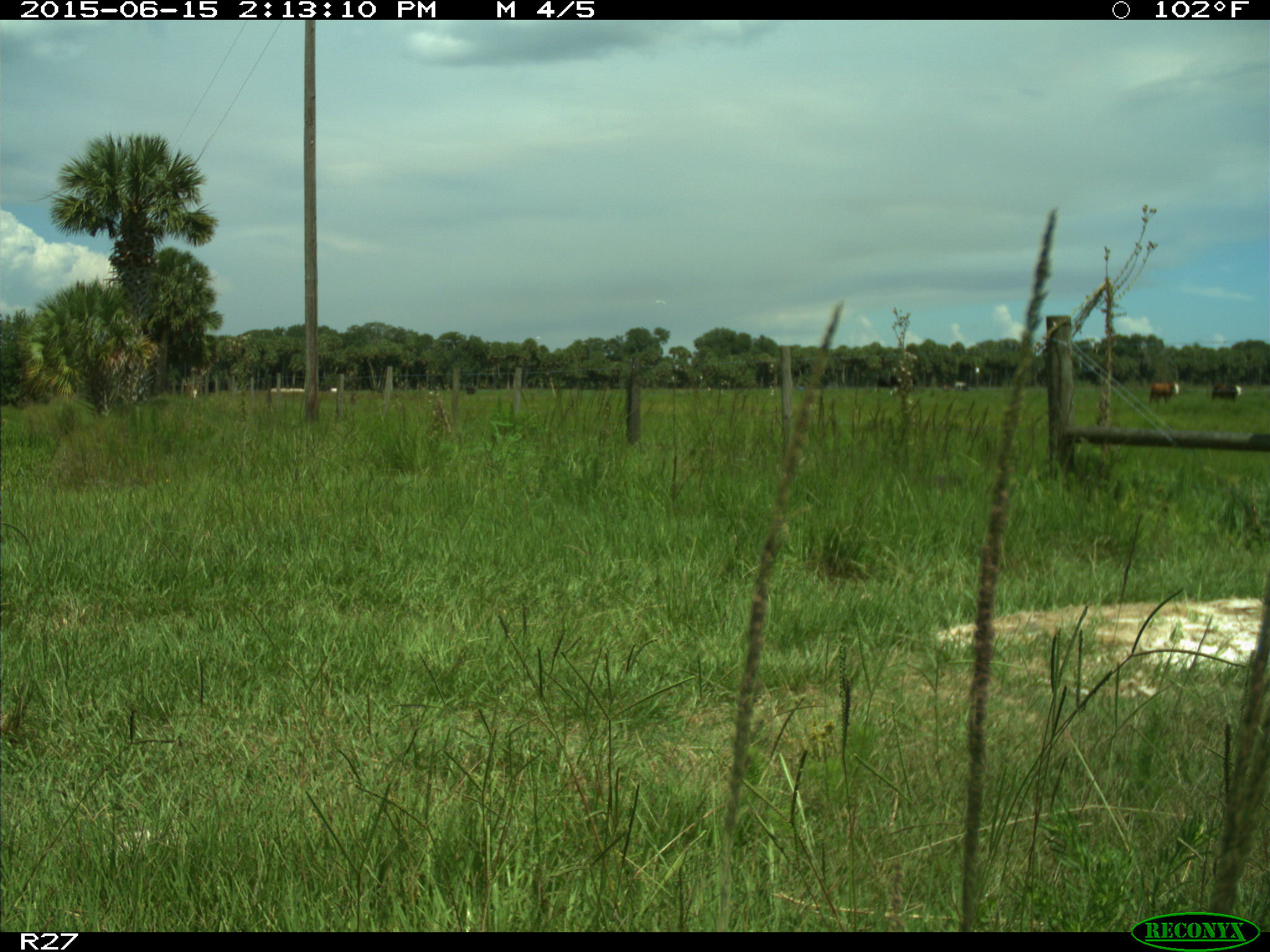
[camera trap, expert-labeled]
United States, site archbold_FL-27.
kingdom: Animalia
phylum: Chordata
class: Mammalia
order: Artiodactyla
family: Bovidae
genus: Bos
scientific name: Bos taurus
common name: domestic cow